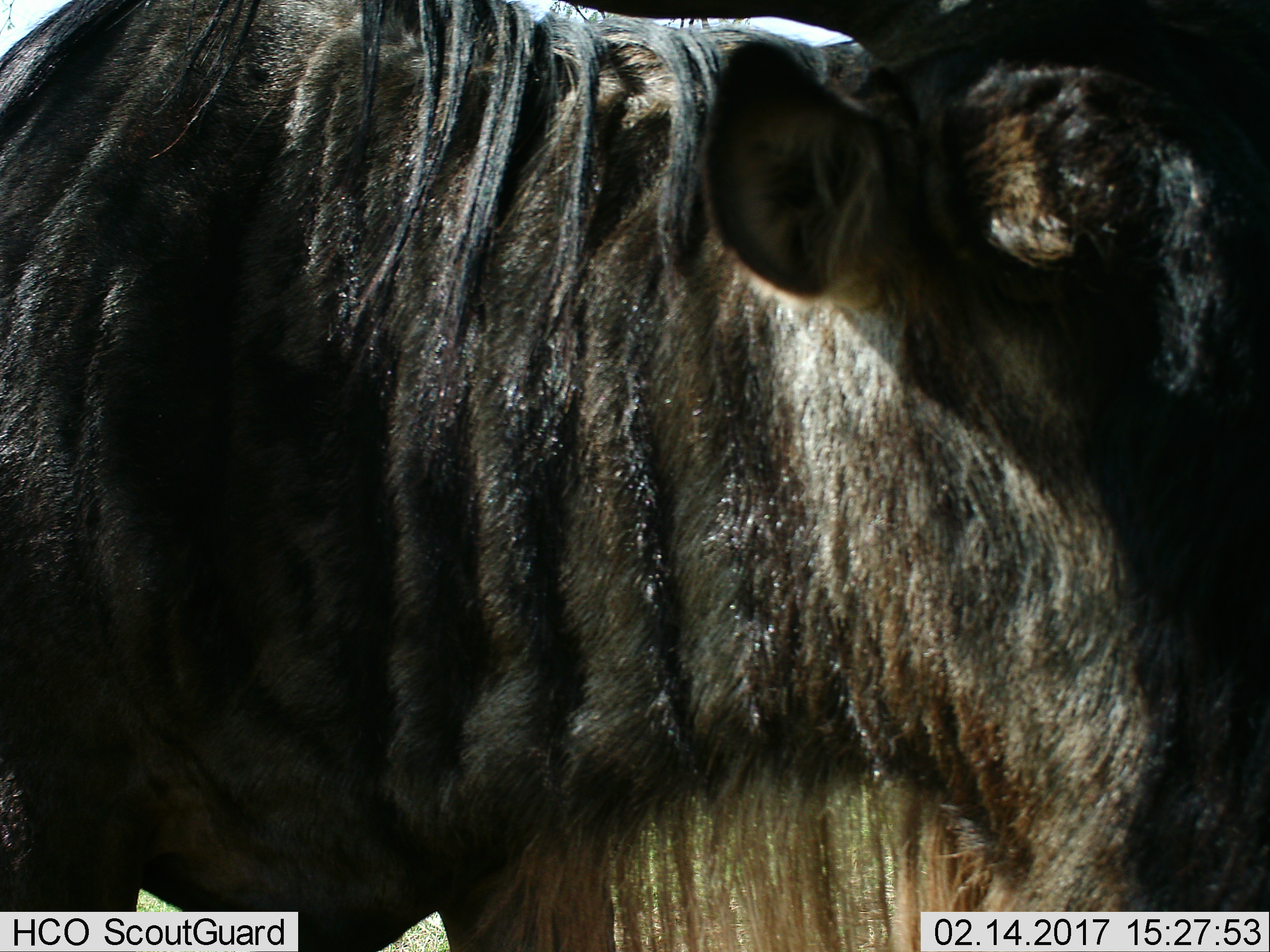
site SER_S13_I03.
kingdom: Animalia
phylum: Chordata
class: Mammalia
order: Artiodactyla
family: Bovidae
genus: Connochaetes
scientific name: Connochaetes taurinus taurinus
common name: blue wildebeest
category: wildebeestblue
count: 1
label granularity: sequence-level